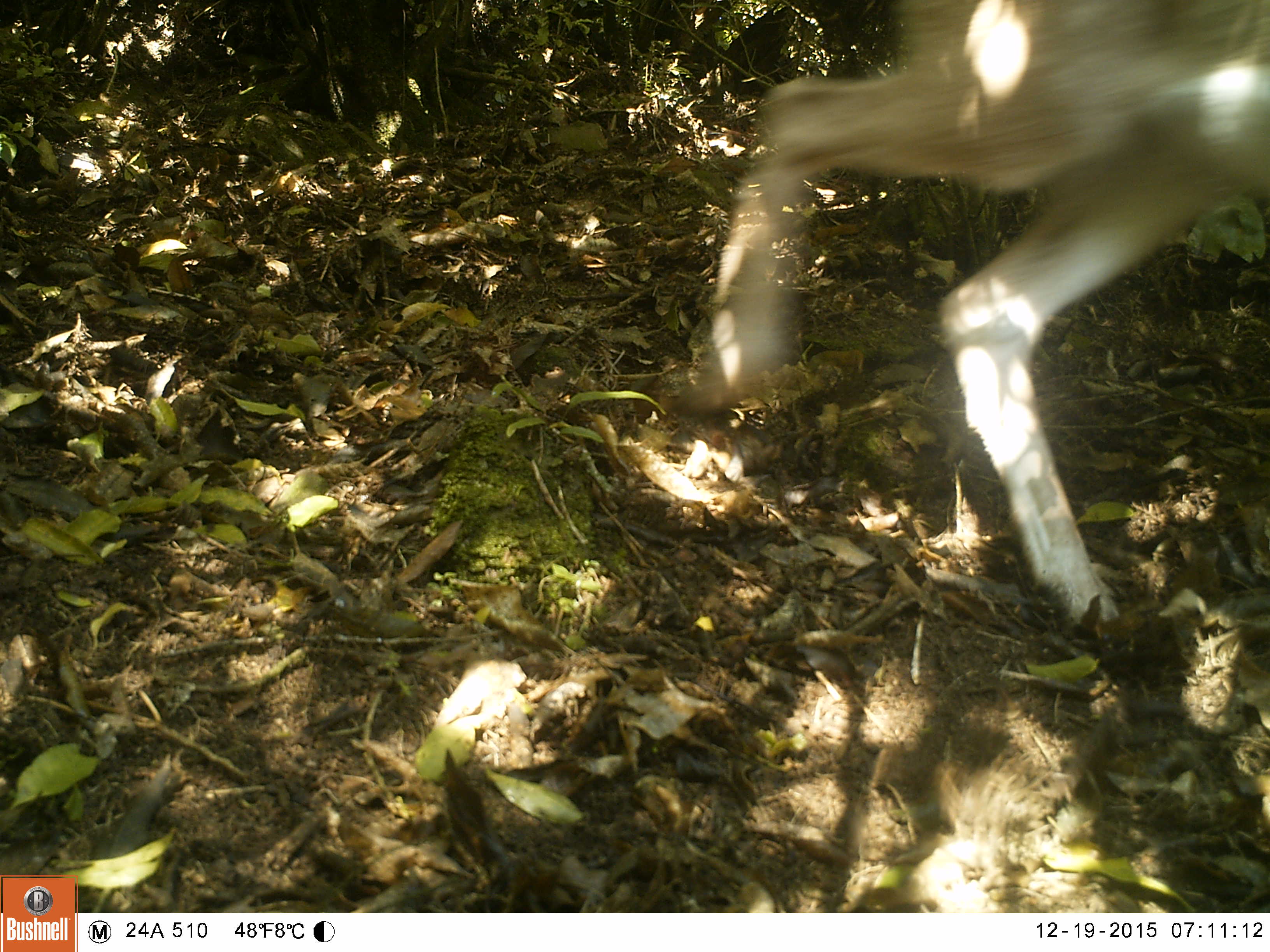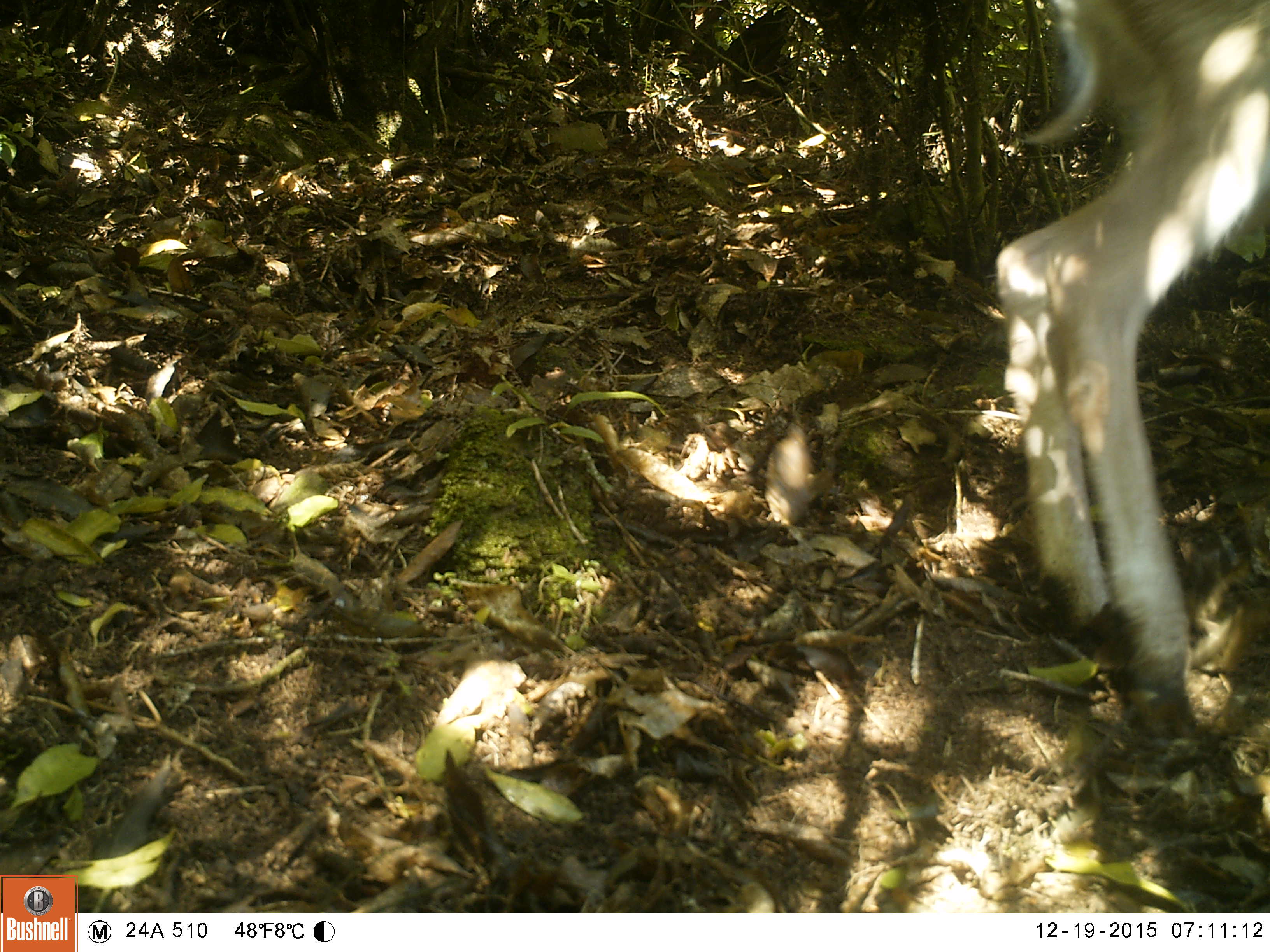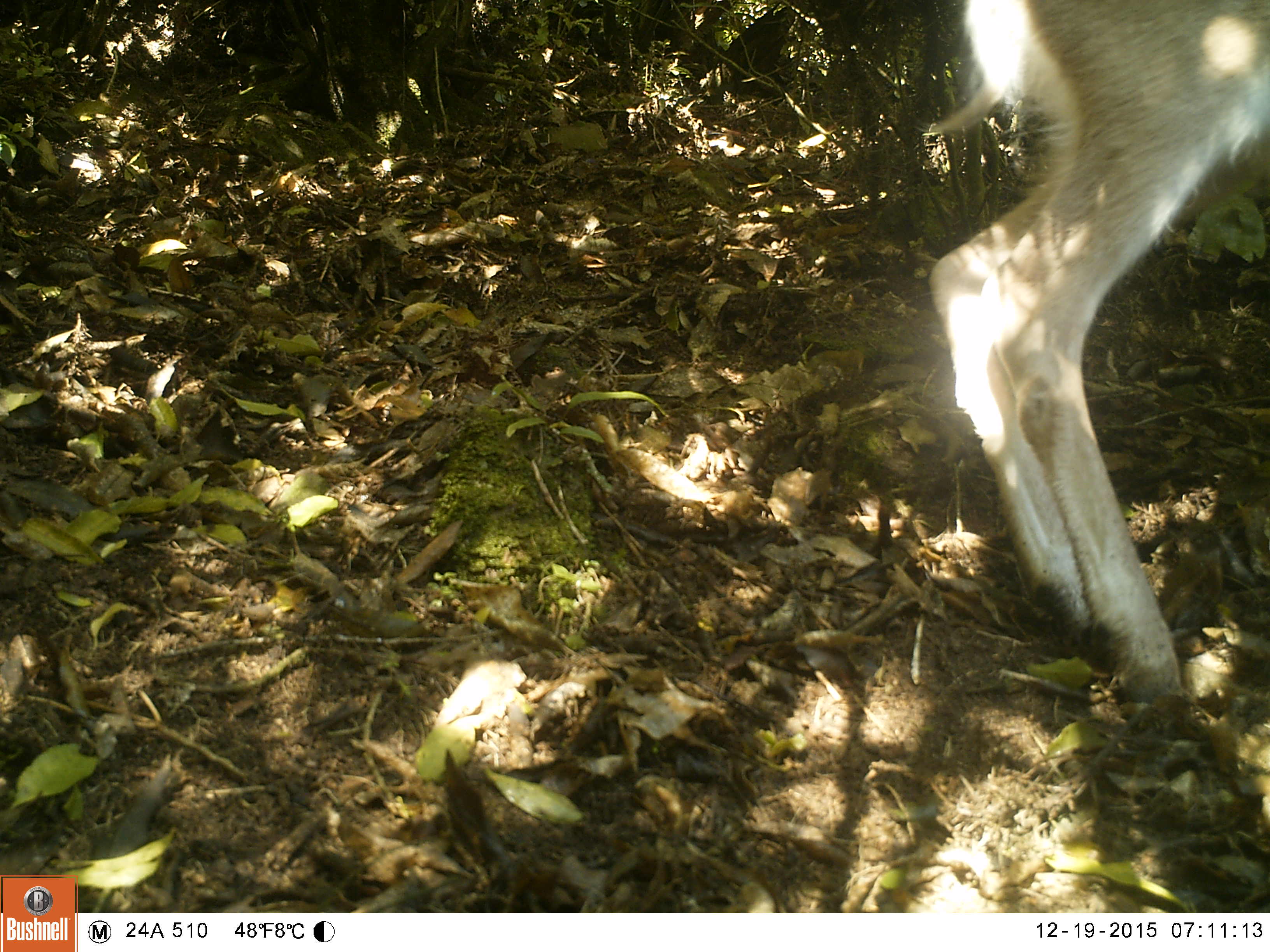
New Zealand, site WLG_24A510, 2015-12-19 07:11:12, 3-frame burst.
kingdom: Animalia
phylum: Chordata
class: Mammalia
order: Artiodactyla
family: Cervidae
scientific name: Cervidae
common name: deer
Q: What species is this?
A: Deer (Cervidae).